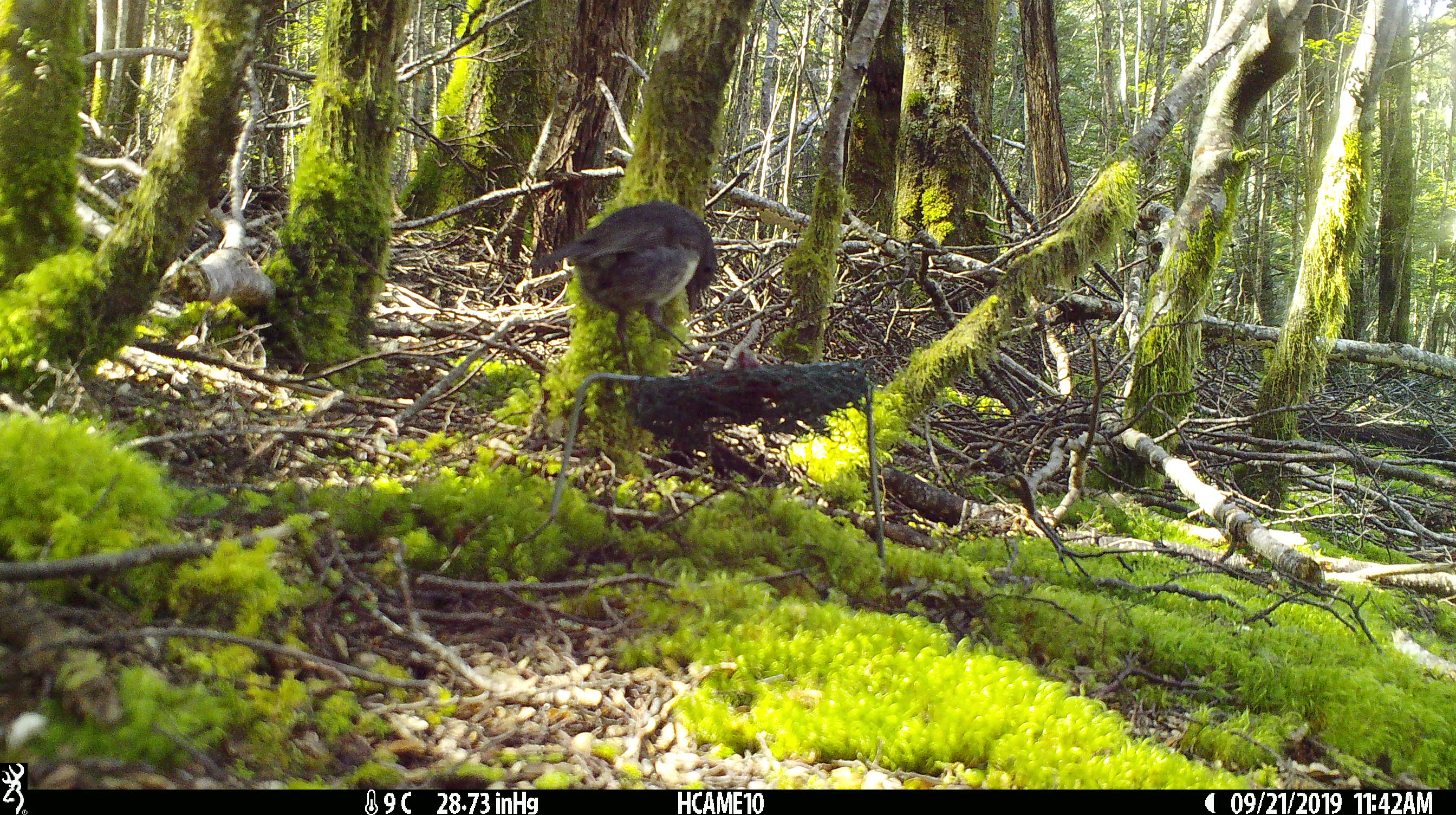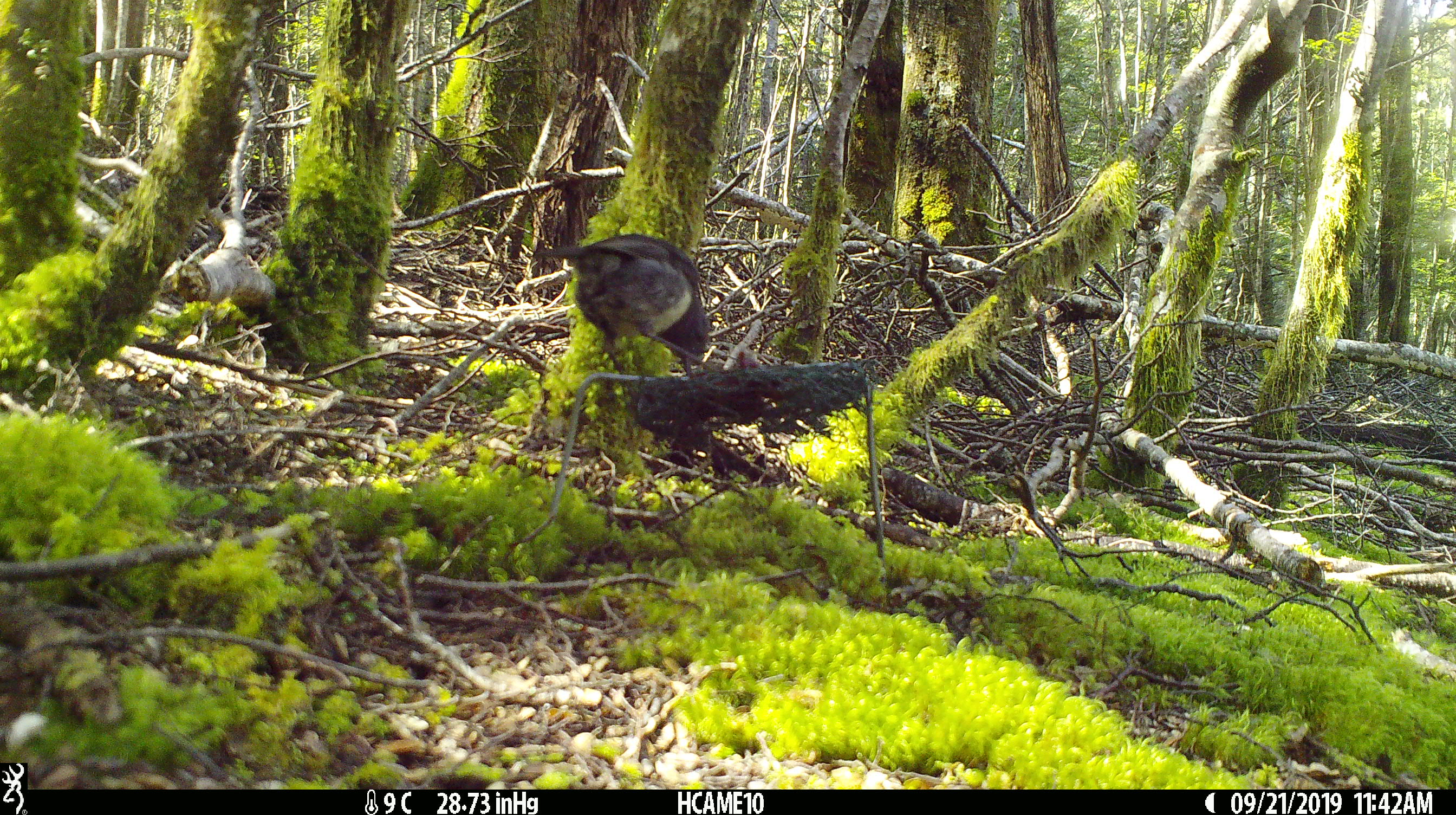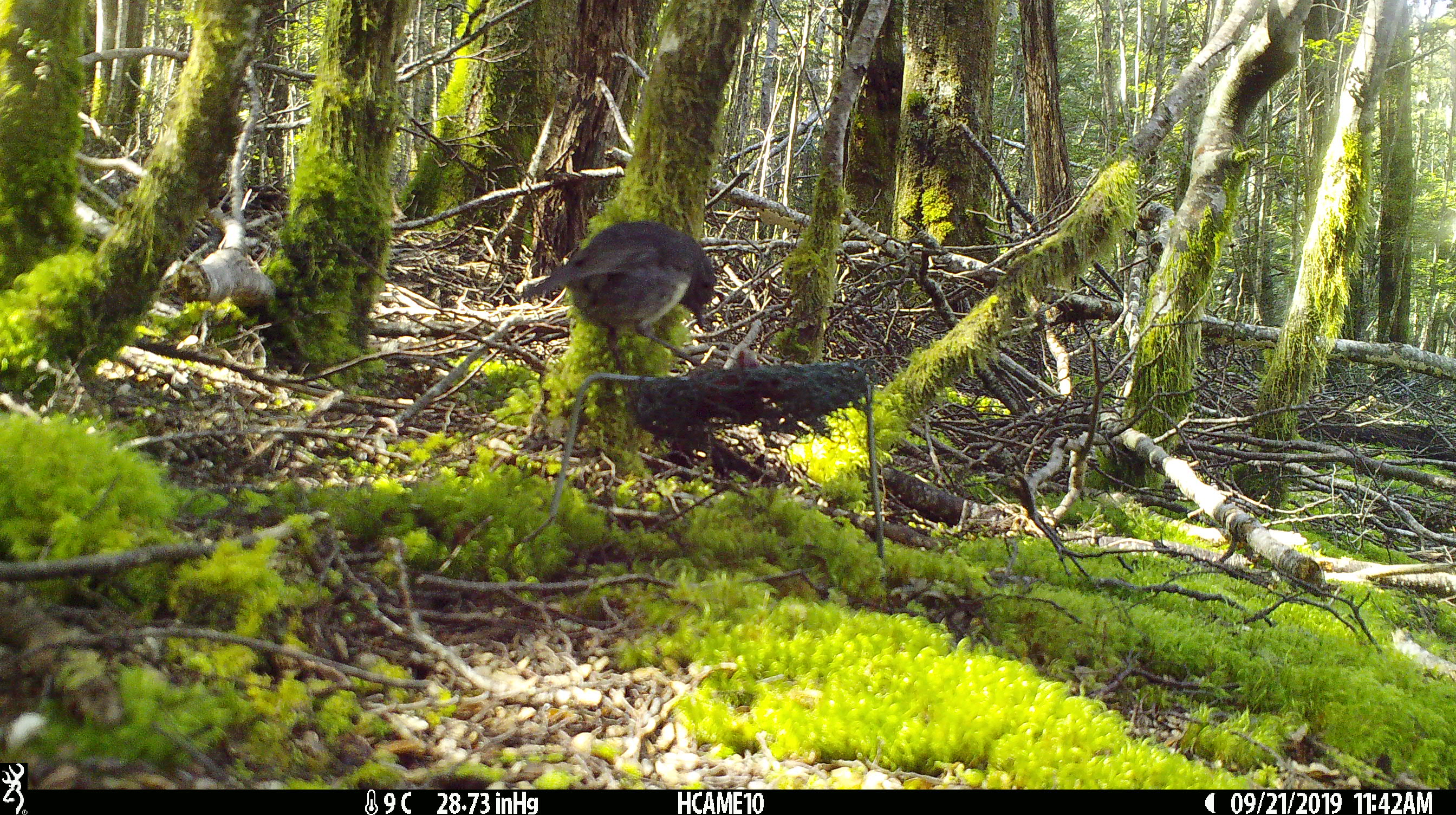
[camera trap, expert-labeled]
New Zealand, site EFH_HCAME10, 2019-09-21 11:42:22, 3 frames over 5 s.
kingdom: Animalia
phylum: Chordata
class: Aves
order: Passeriformes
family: Petroicidae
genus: Petroica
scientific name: Petroica australis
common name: new zealand robin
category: robin